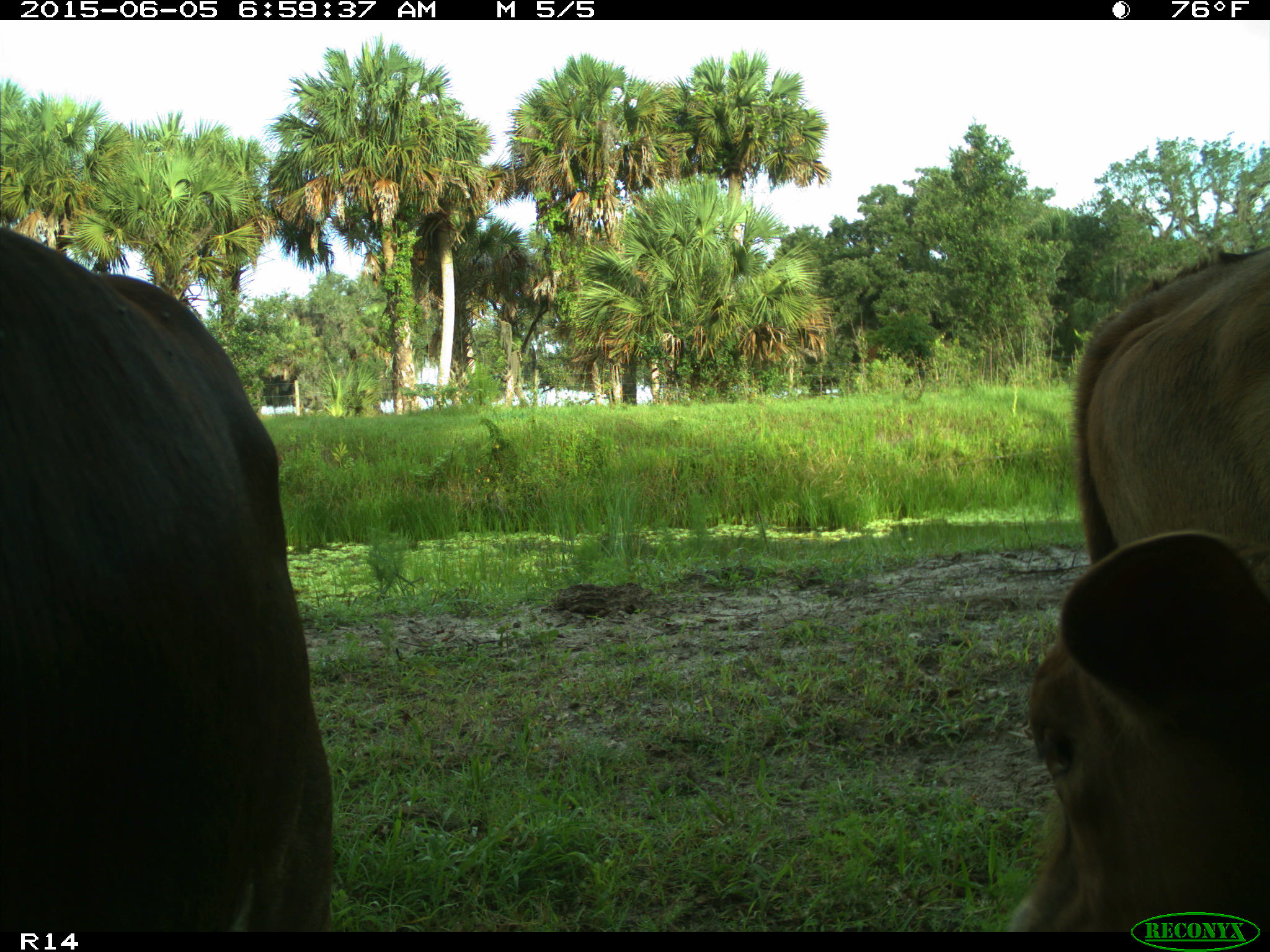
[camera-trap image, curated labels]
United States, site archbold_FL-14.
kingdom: Animalia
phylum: Chordata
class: Mammalia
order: Artiodactyla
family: Bovidae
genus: Bos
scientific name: Bos taurus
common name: domestic cow